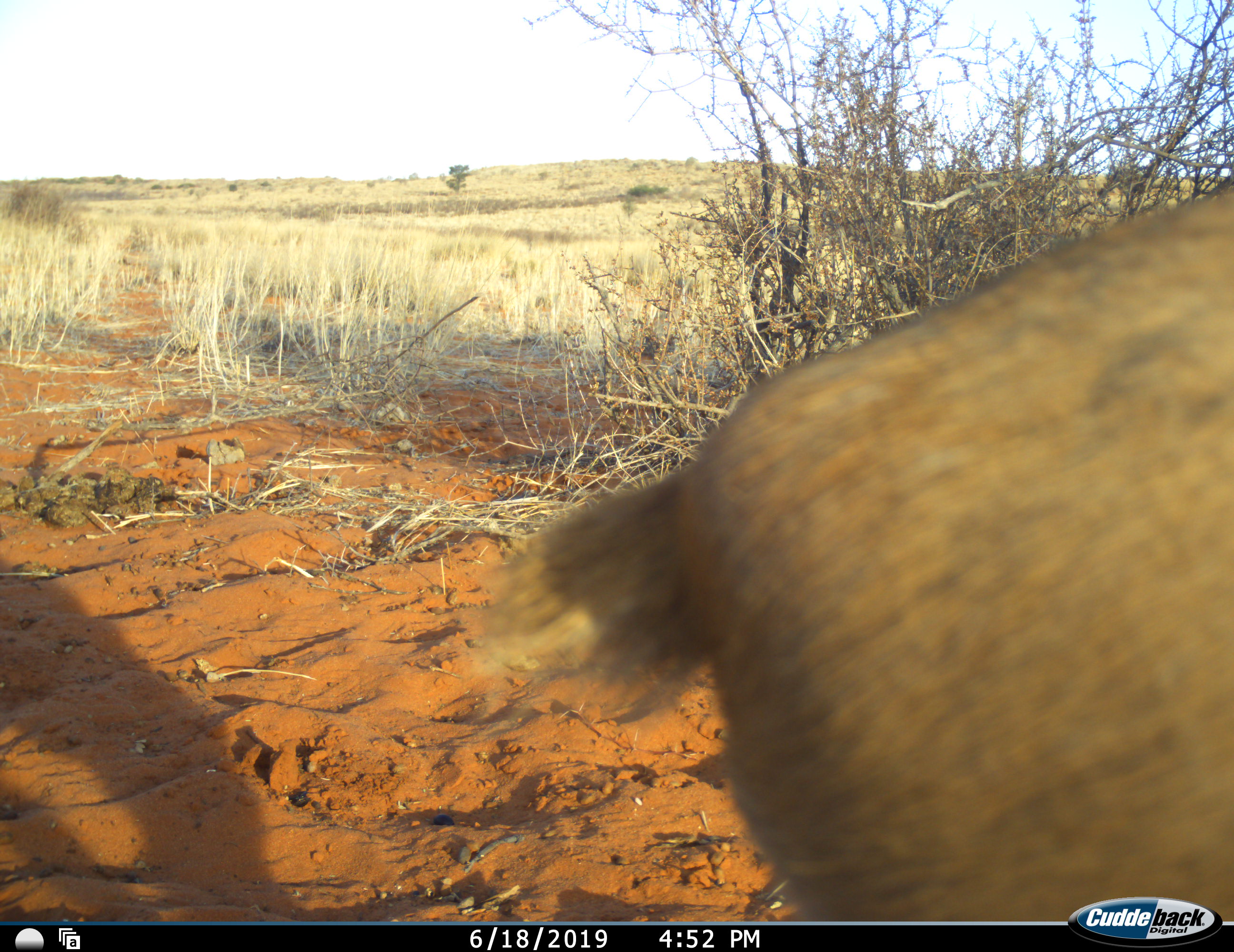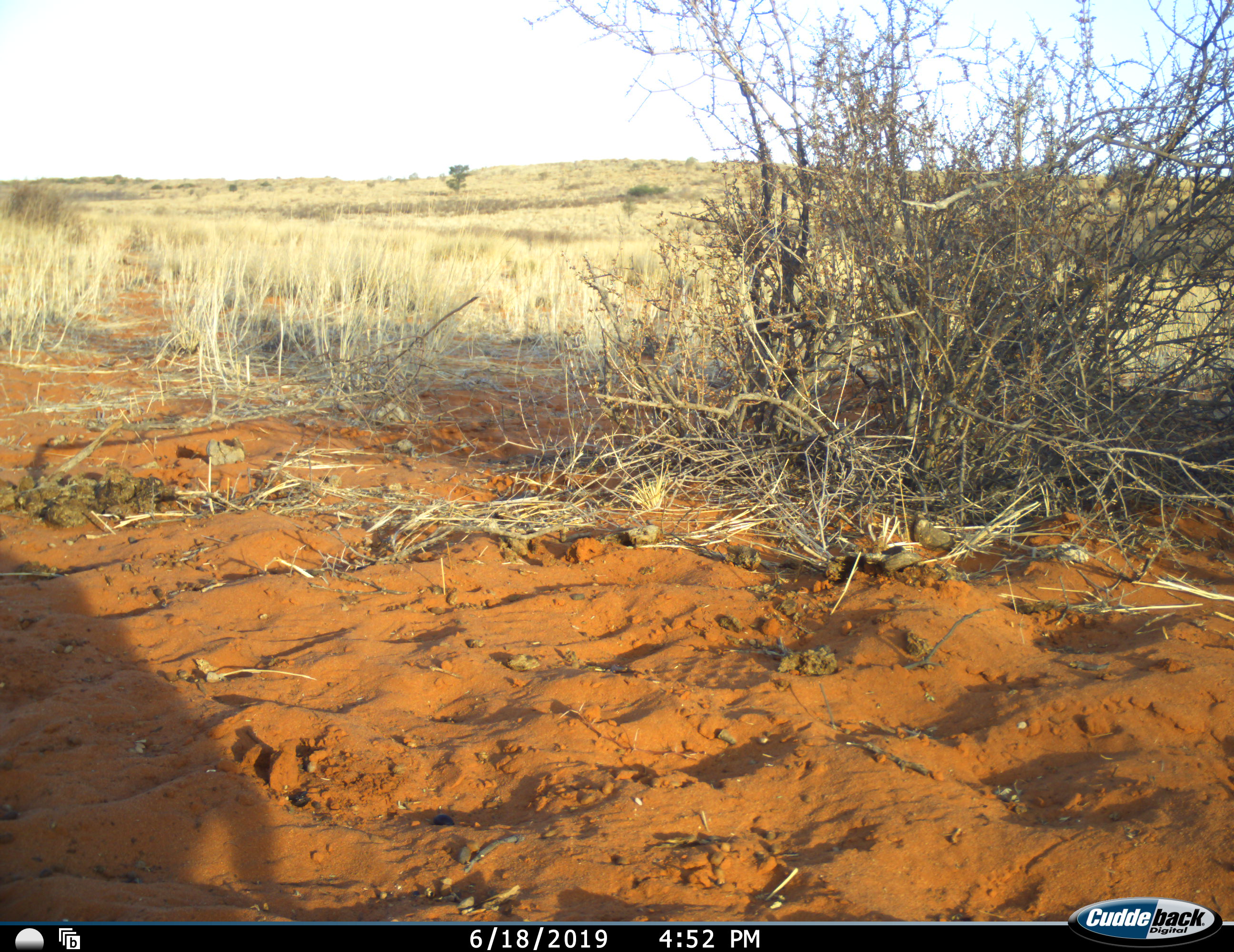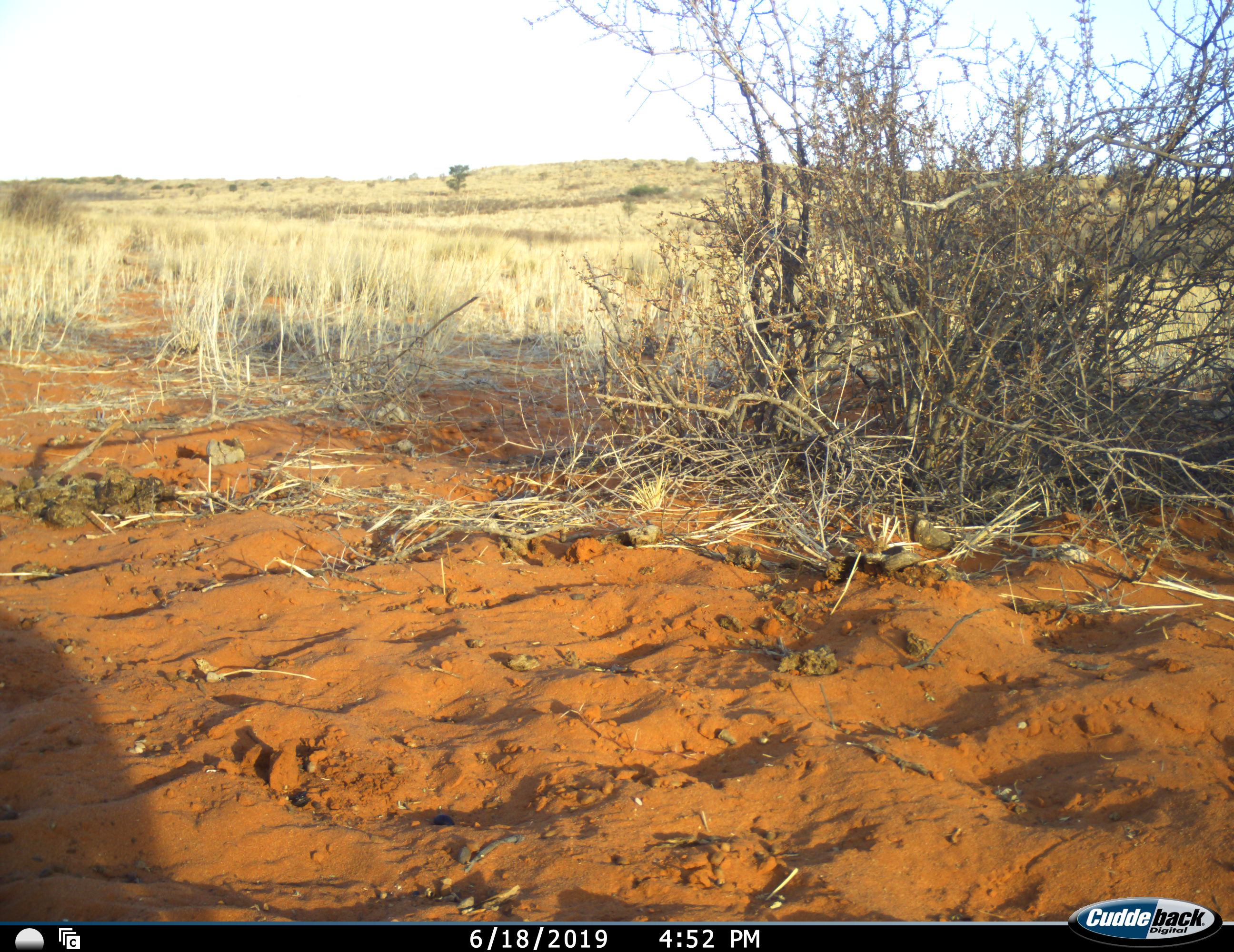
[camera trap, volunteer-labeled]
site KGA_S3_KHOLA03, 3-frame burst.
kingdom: Animalia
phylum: Chordata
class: Mammalia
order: Artiodactyla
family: Bovidae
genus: Raphicerus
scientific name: Raphicerus campestris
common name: steenbok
Steenbok (Raphicerus campestris), count 1. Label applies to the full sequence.